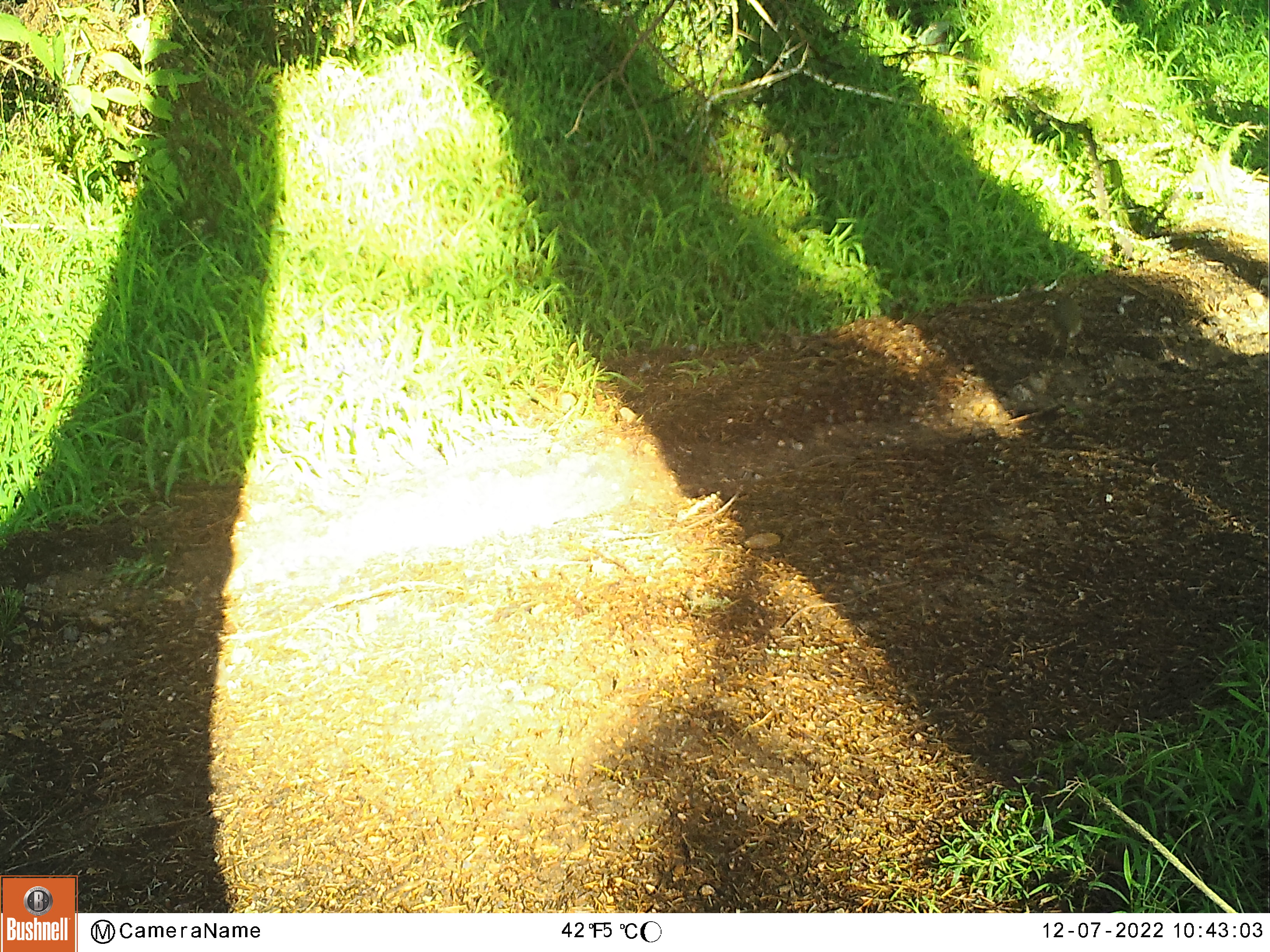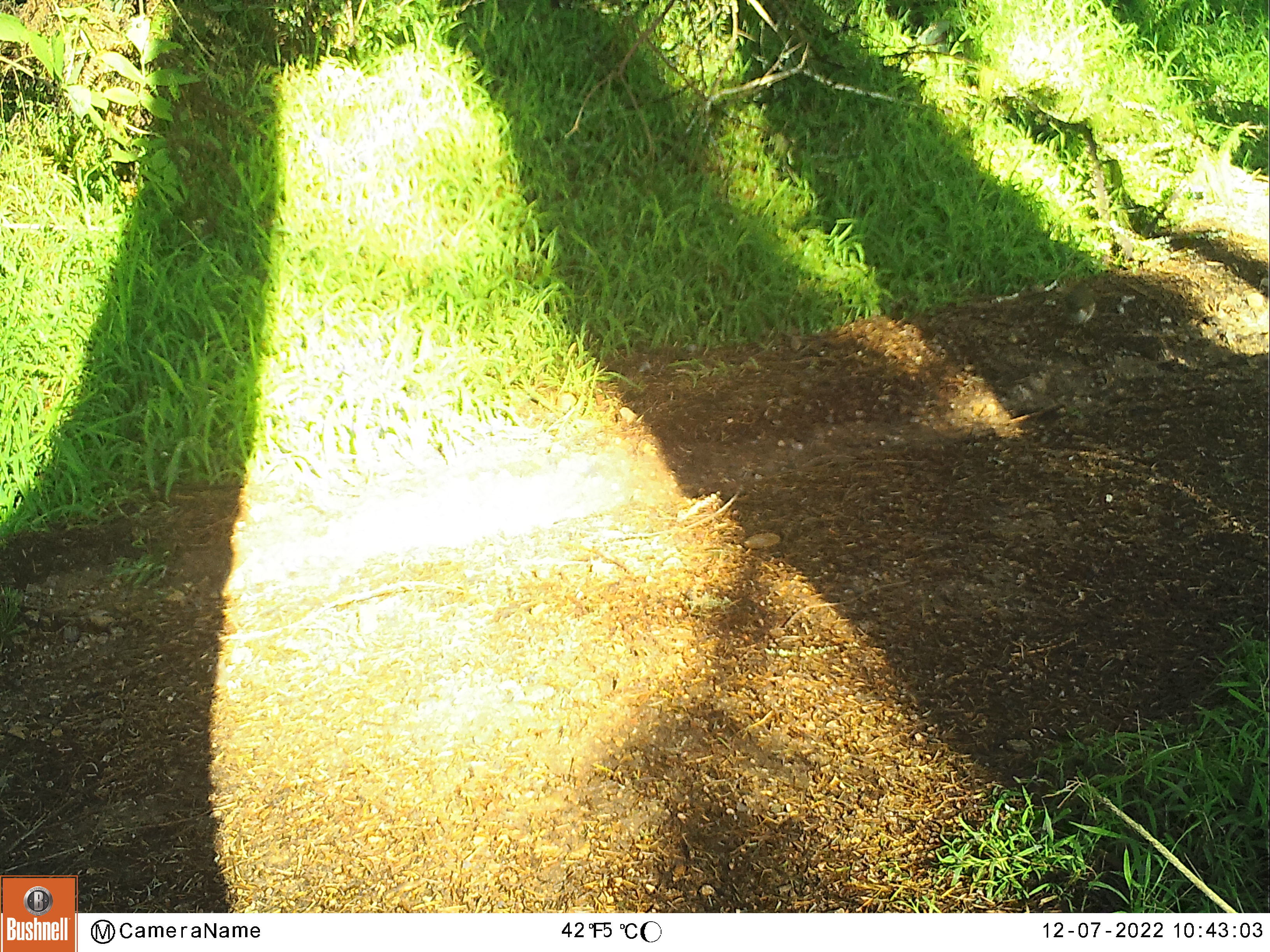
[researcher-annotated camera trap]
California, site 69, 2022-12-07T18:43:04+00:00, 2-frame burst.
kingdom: Animalia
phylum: Chordata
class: Aves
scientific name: Aves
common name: bird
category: unknown bird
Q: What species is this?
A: Unknown bird (bird) (Aves).